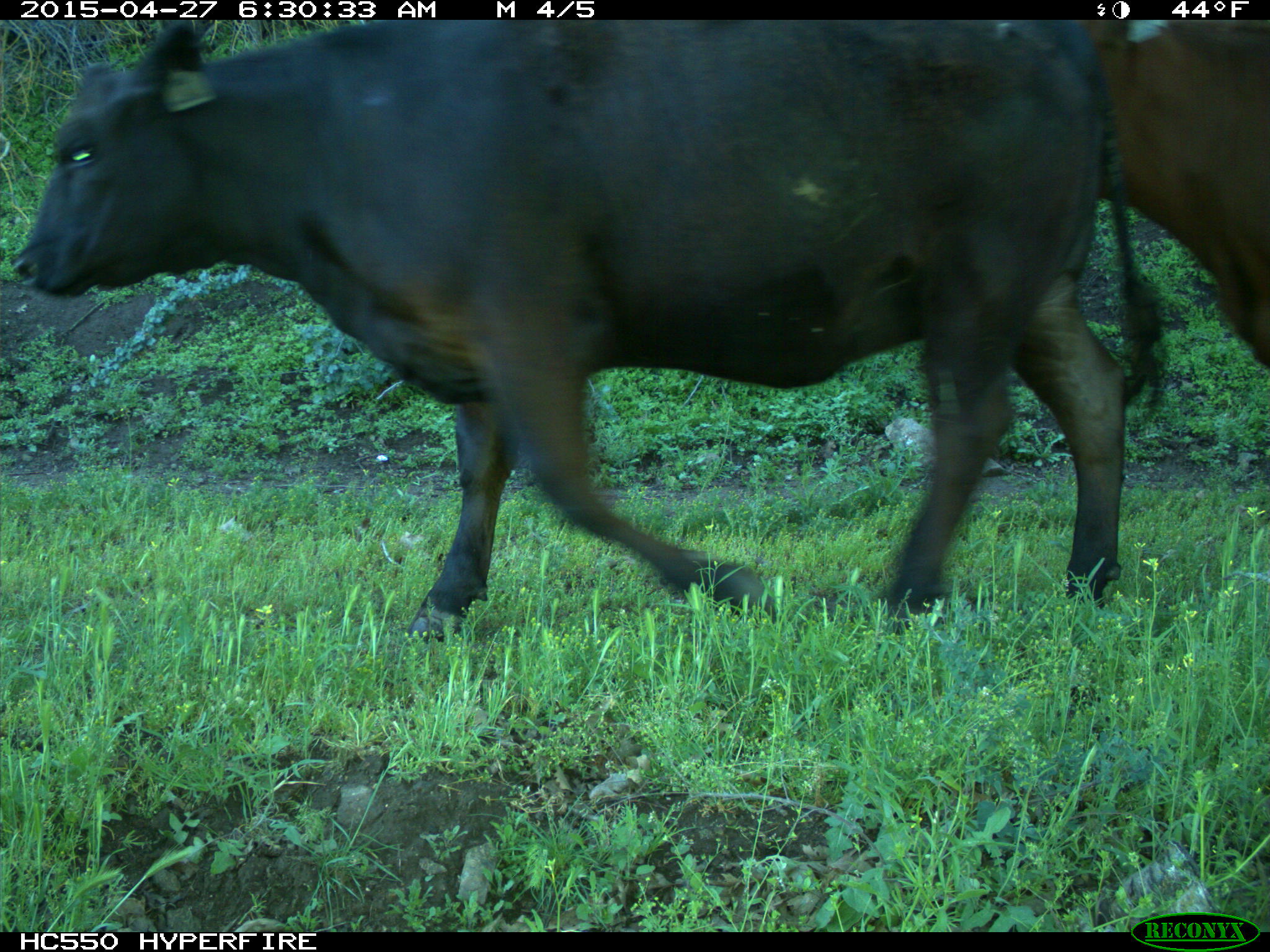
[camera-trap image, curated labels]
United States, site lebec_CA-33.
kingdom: Animalia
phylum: Chordata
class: Mammalia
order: Artiodactyla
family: Bovidae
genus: Bos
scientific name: Bos taurus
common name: domestic cow